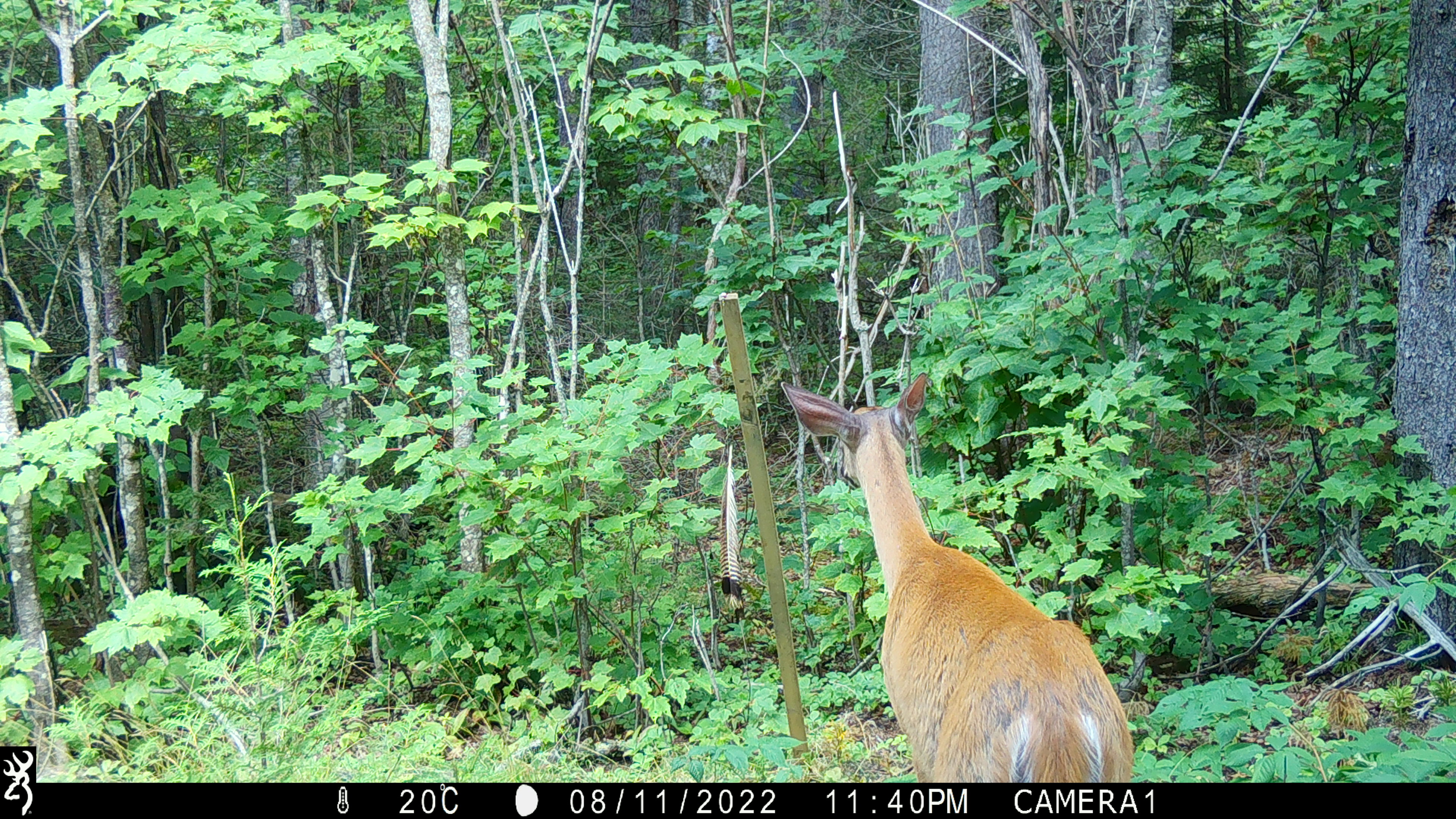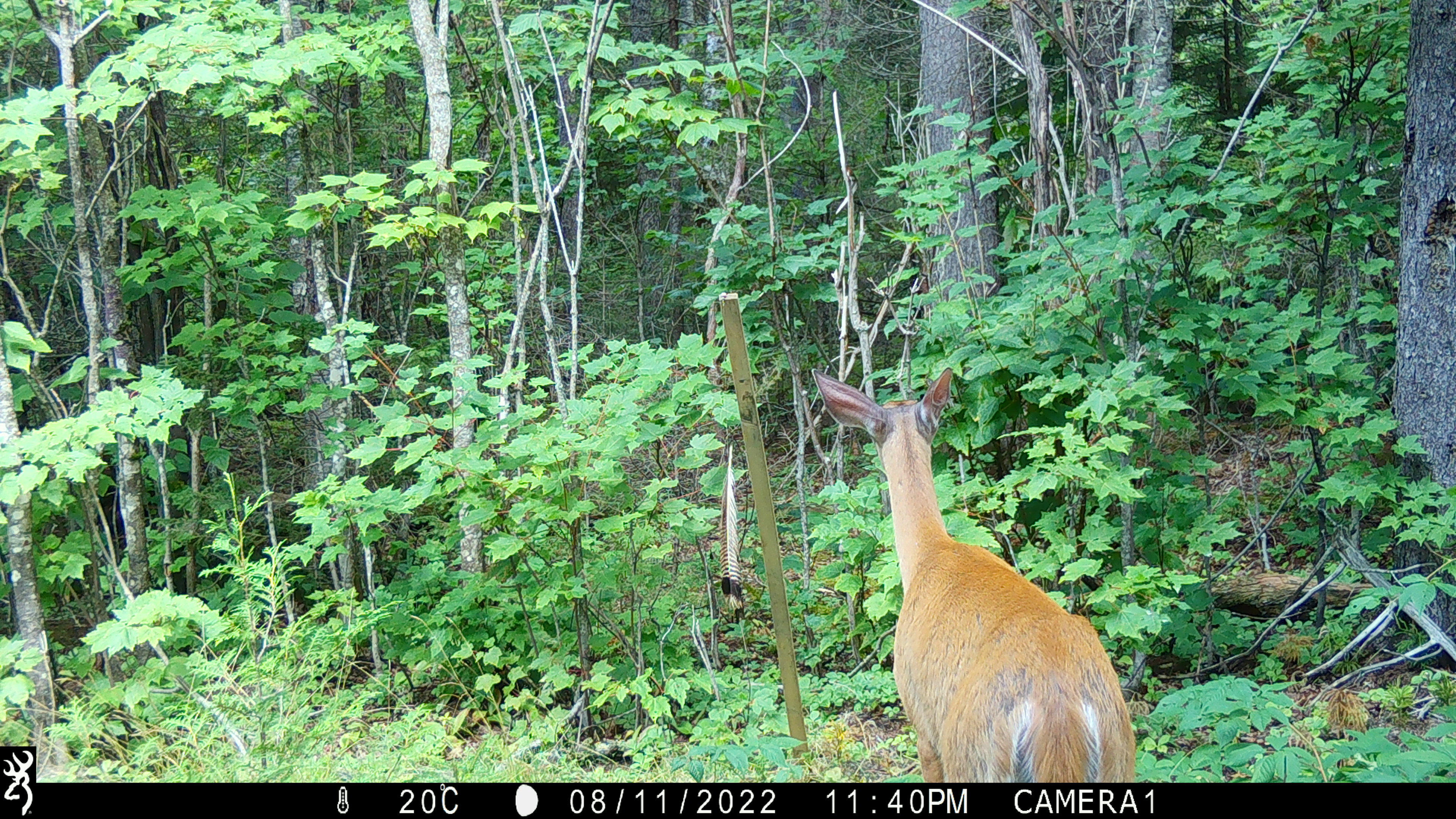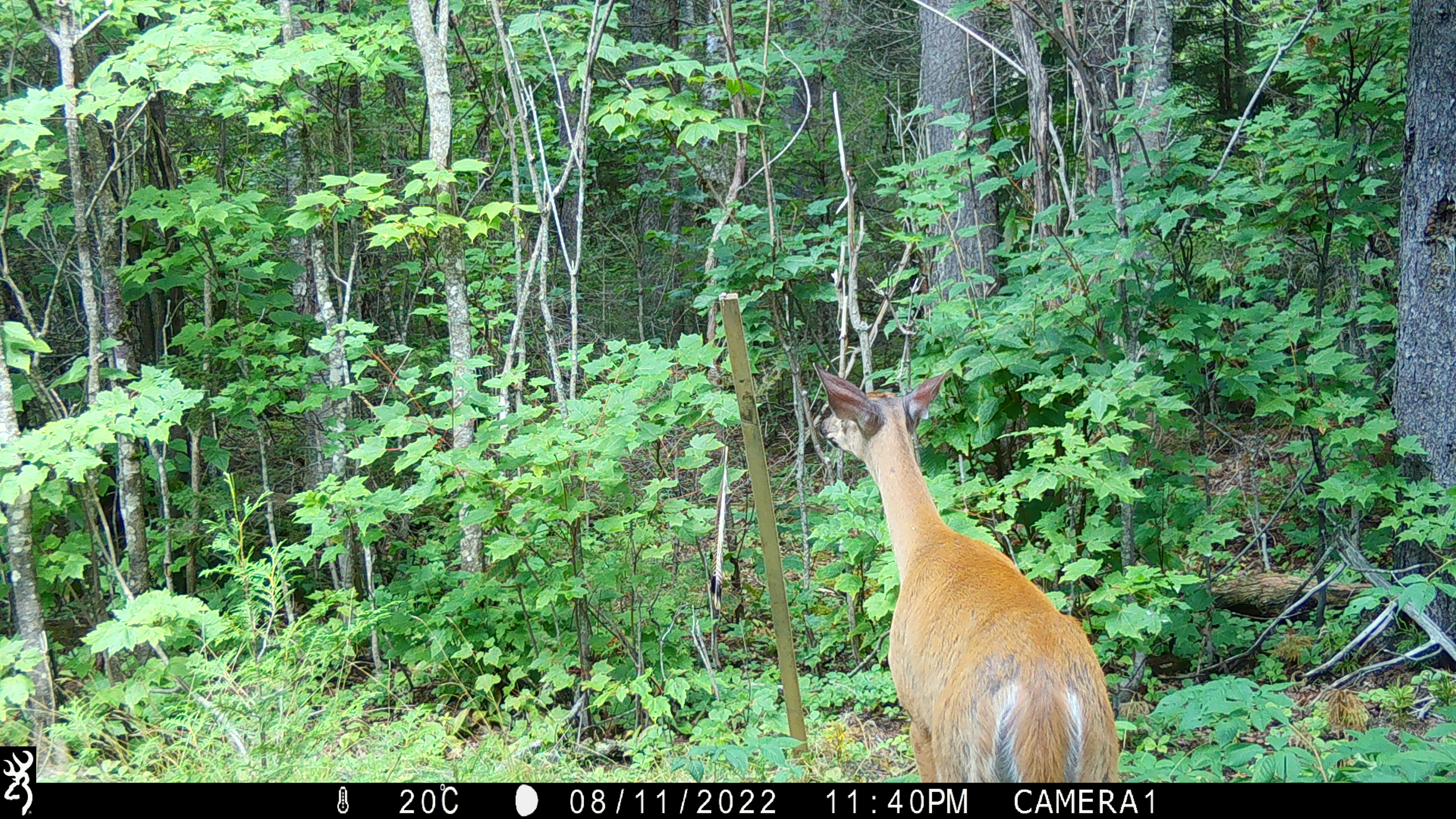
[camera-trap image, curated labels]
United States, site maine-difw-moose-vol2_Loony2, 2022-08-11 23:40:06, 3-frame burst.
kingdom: Animalia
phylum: Chordata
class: Mammalia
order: Artiodactyla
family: Cervidae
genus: Odocoileus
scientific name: Odocoileus virginianus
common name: white-tailed deer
White-tailed deer (Odocoileus virginianus).